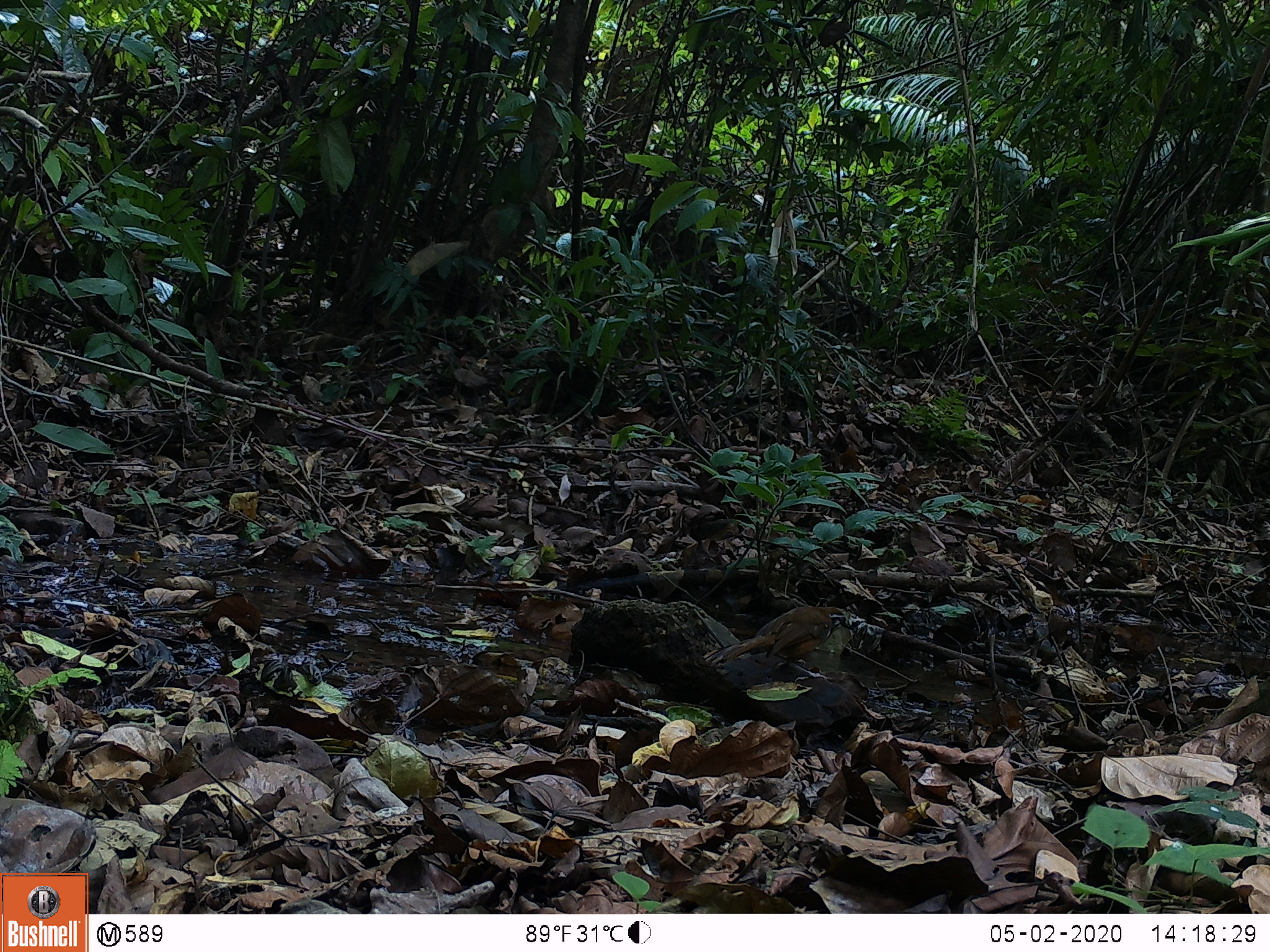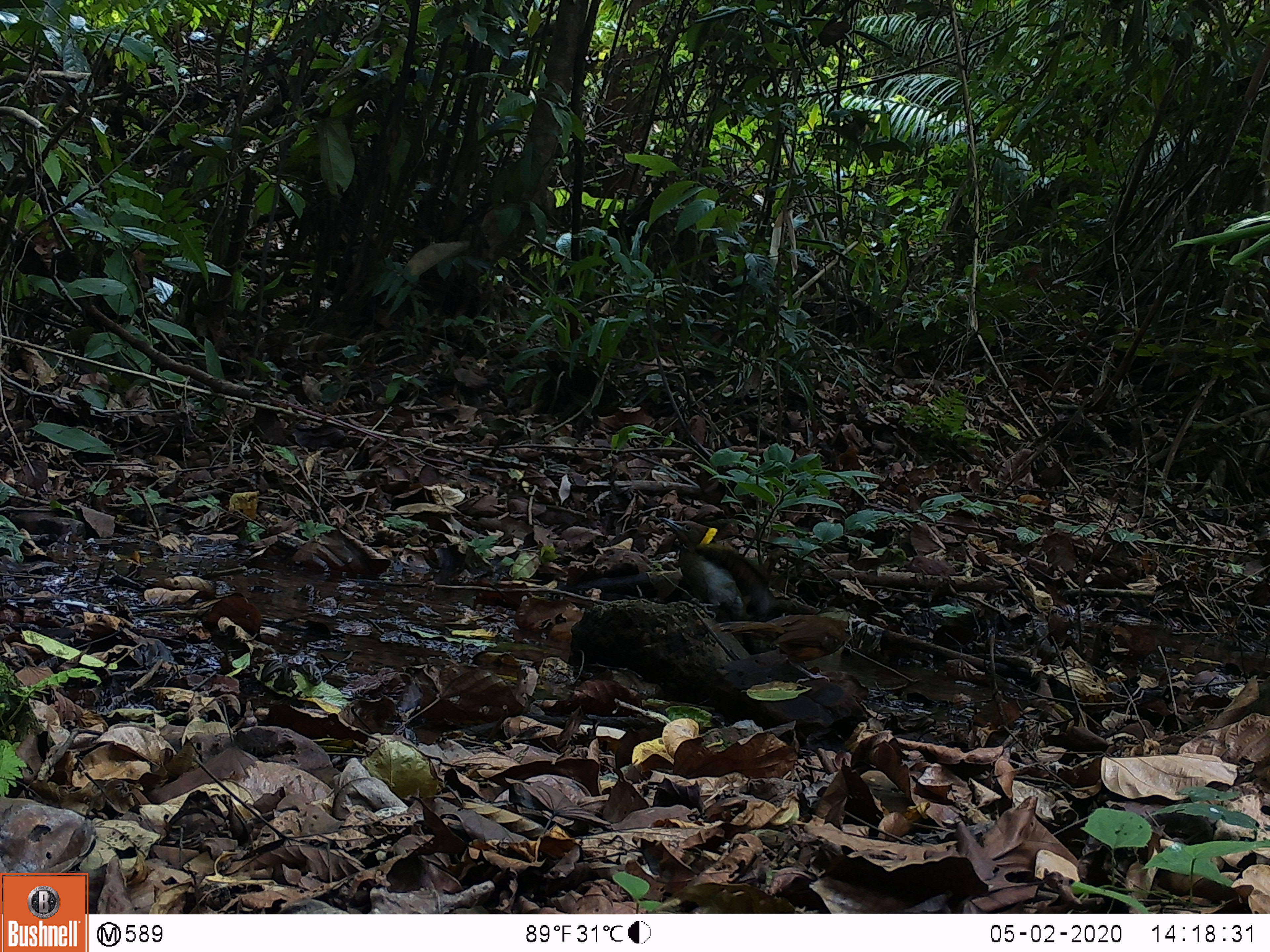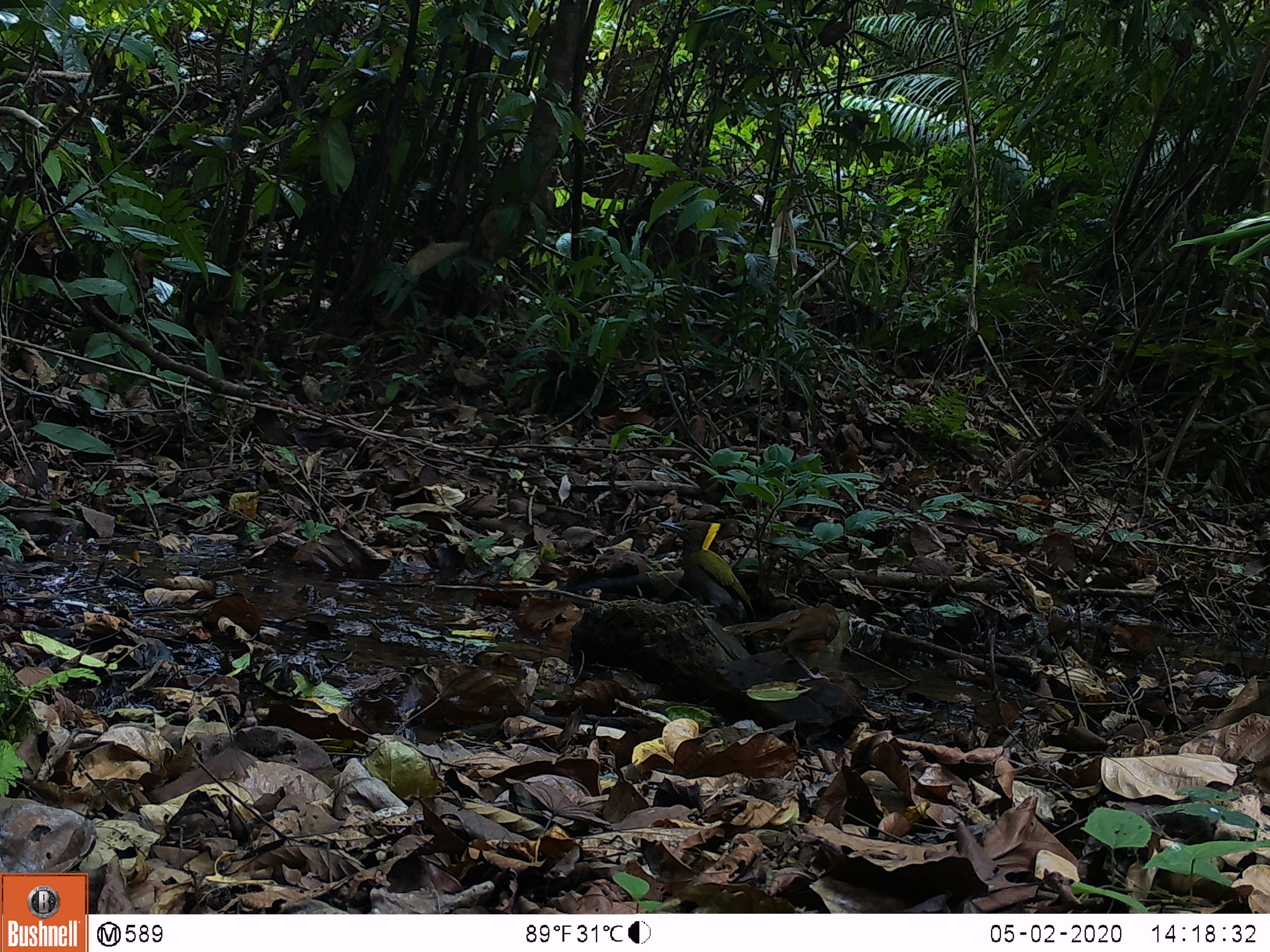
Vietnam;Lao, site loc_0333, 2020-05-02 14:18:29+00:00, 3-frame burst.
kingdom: Animalia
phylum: Chordata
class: Aves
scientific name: Aves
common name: bird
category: unidentified bird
Unidentified bird (bird) (Aves). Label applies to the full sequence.